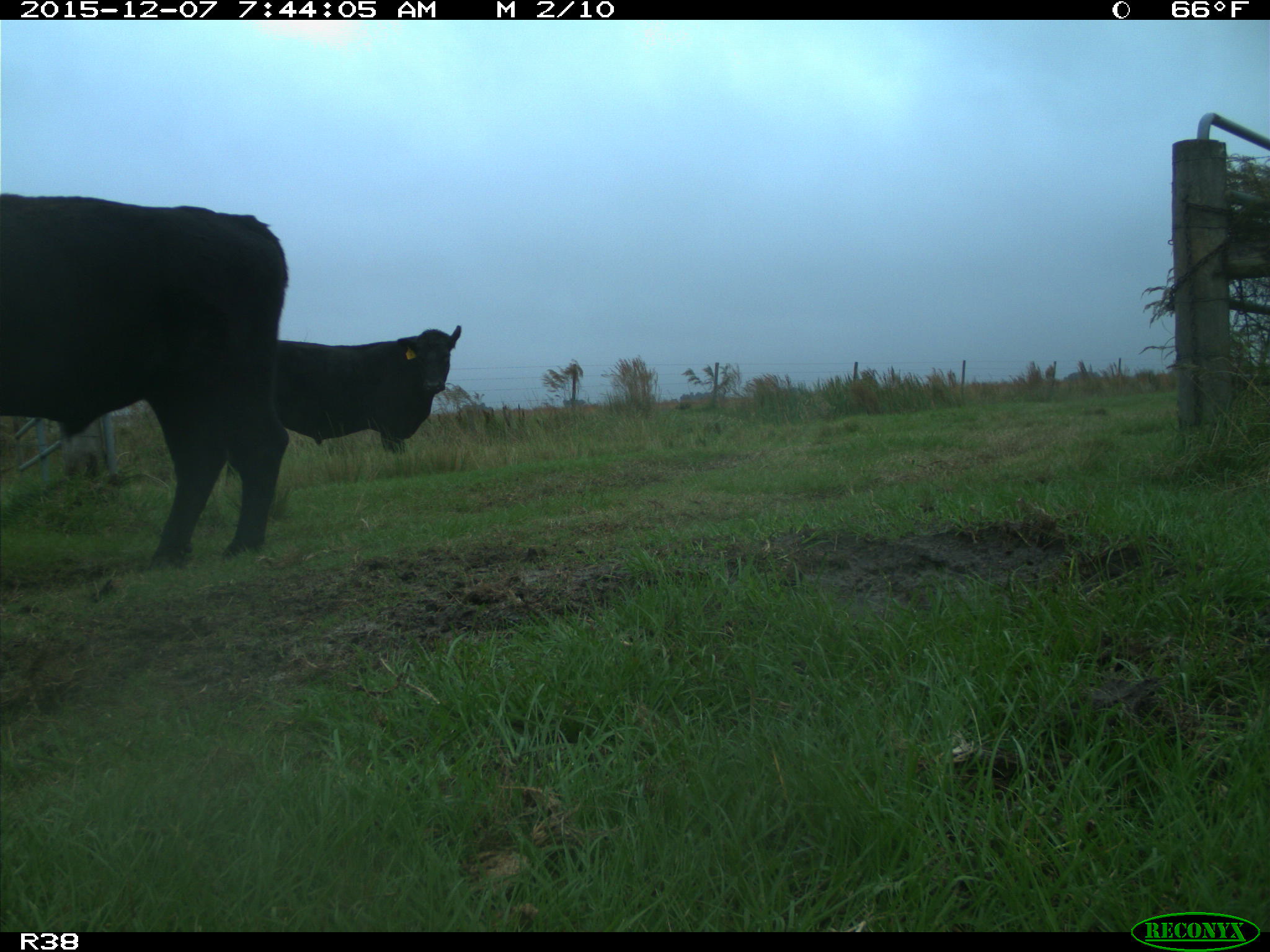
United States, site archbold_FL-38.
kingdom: Animalia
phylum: Chordata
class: Mammalia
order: Artiodactyla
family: Bovidae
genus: Bos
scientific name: Bos taurus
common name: domestic cow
Bos taurus (domestic cow).